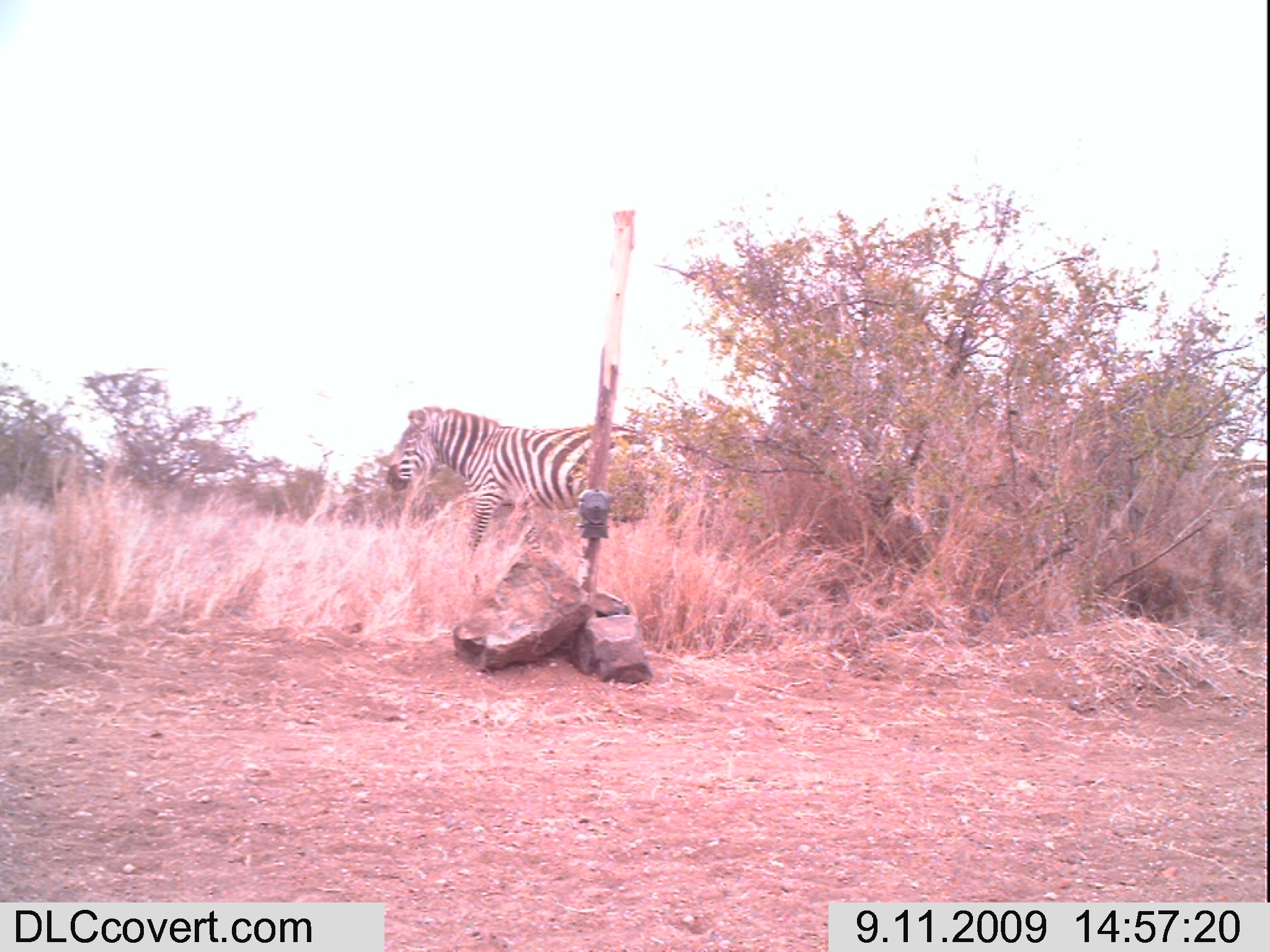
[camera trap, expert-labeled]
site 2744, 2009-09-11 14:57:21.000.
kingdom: Animalia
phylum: Chordata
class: Mammalia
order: Perissodactyla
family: Equidae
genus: Equus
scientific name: Equus quagga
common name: plains zebra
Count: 1.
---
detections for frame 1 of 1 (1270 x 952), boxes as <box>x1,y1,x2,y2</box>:
equus quagga: <box>386,406,690,594</box>